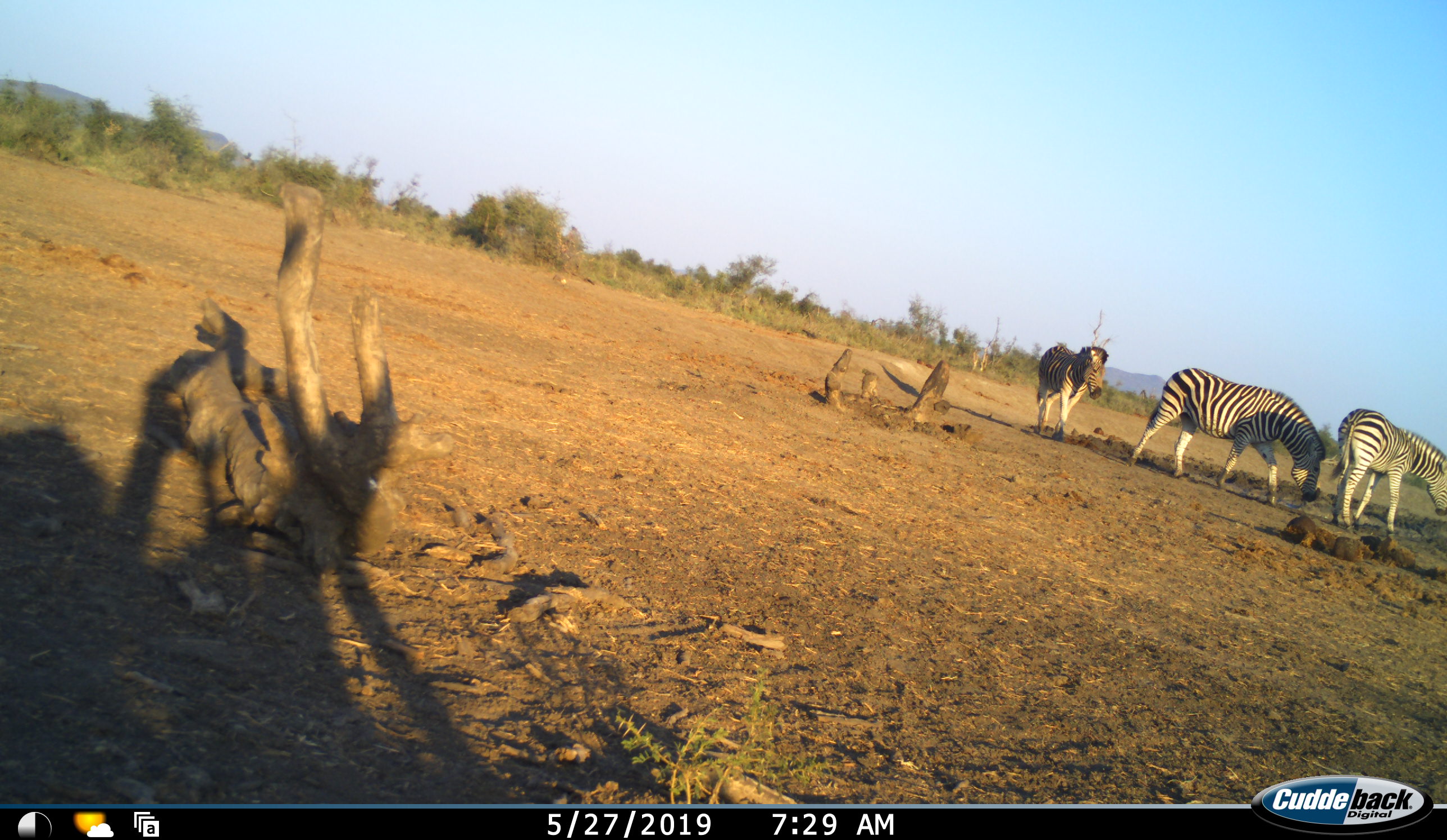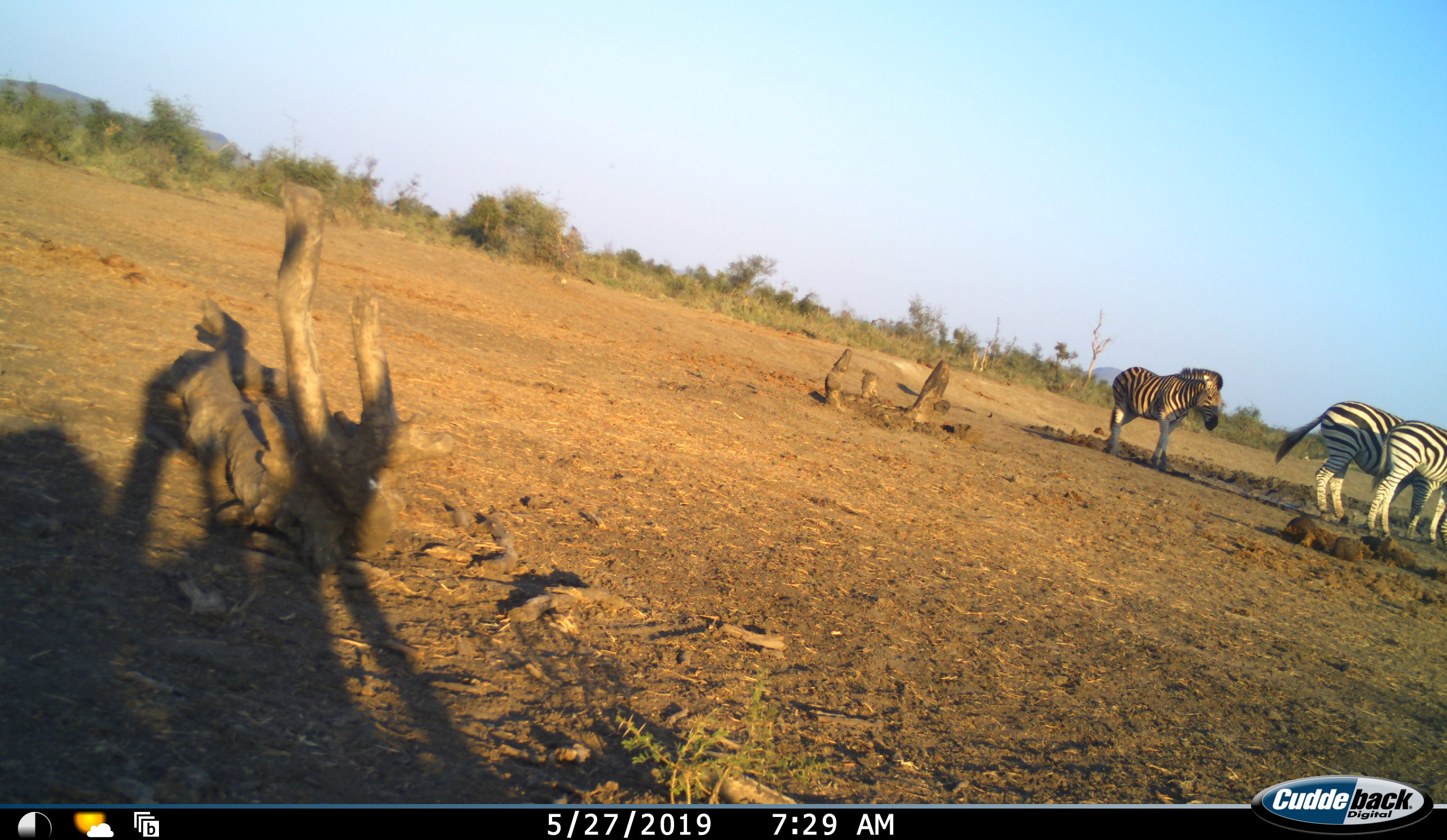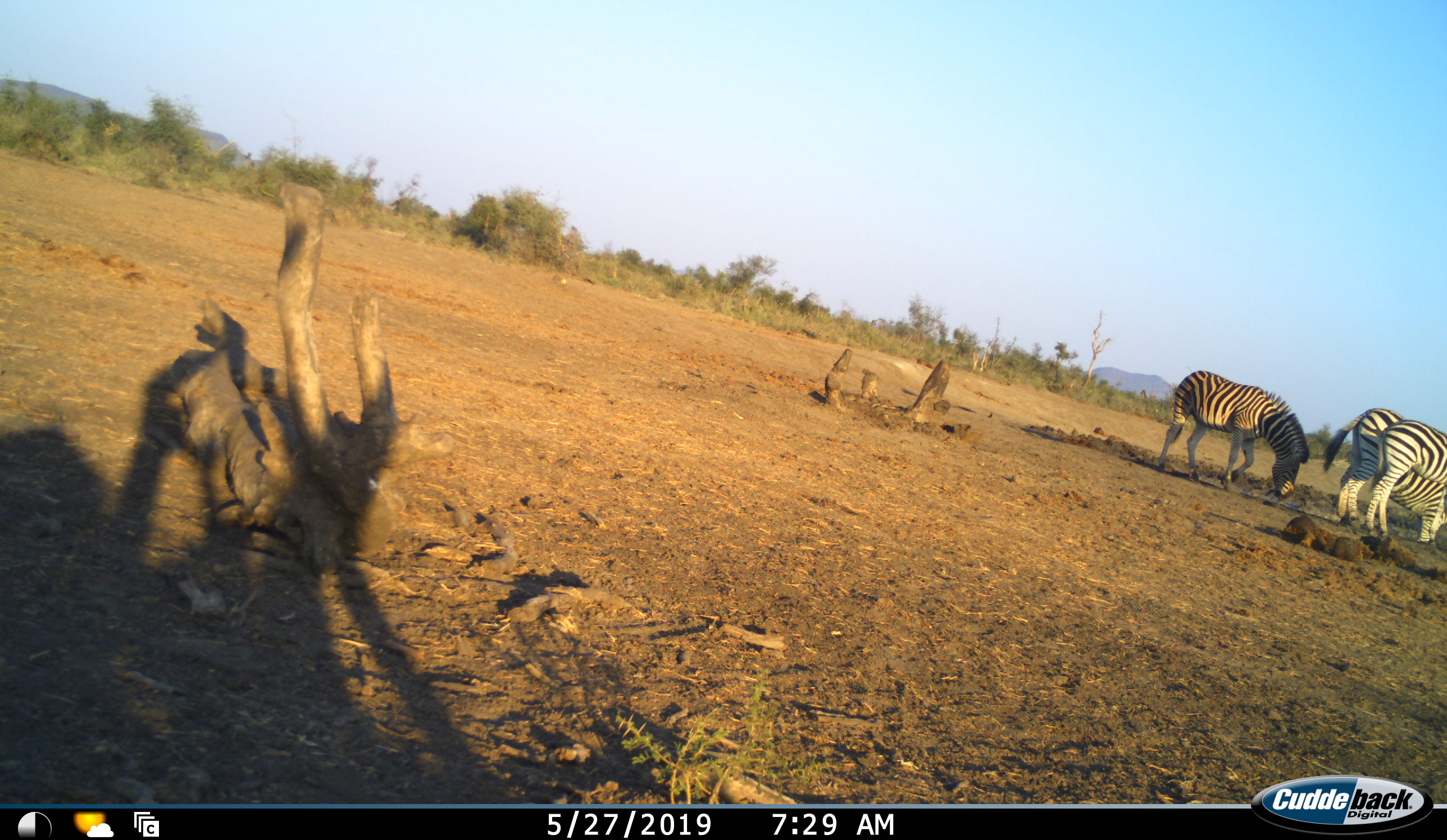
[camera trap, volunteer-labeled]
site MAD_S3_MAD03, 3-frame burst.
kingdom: Animalia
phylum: Chordata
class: Mammalia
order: Perissodactyla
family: Equidae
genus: Equus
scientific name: Equus quagga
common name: plains zebra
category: zebraplains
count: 3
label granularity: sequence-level